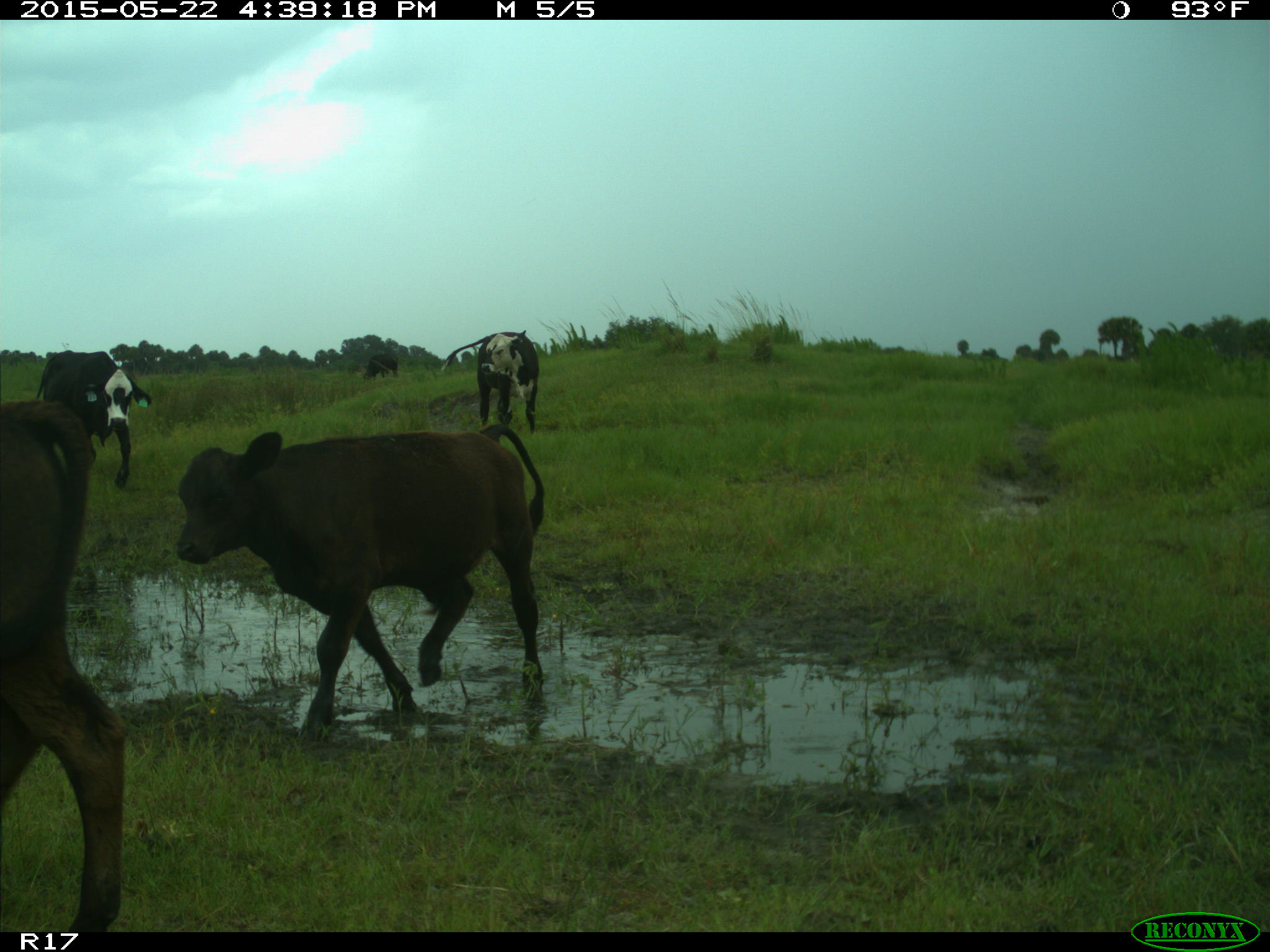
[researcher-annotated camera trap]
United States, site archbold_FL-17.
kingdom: Animalia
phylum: Chordata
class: Mammalia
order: Artiodactyla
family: Bovidae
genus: Bos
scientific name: Bos taurus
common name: domestic cow